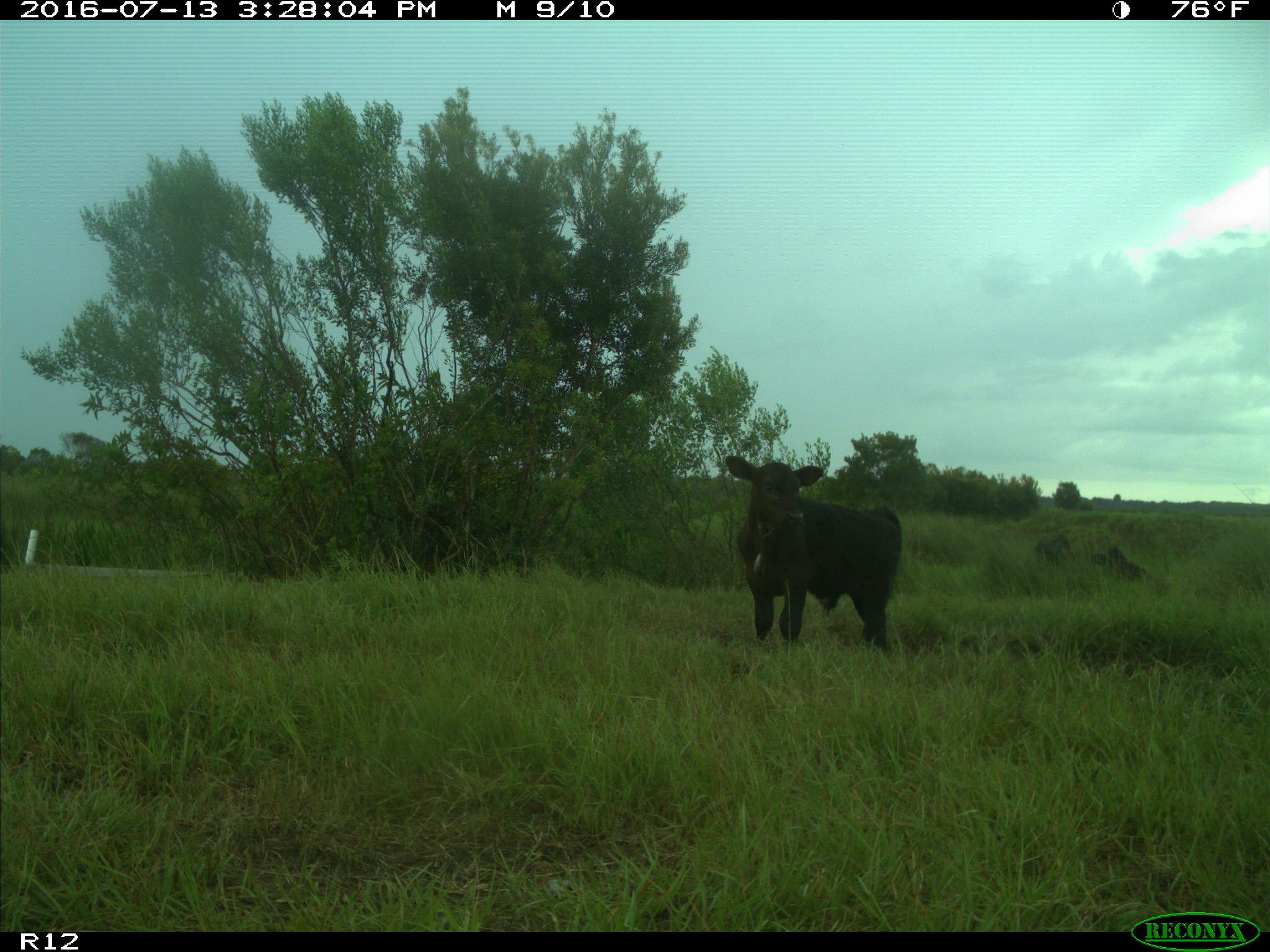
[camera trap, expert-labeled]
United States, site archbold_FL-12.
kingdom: Animalia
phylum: Chordata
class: Mammalia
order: Artiodactyla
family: Bovidae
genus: Bos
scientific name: Bos taurus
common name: domestic cow